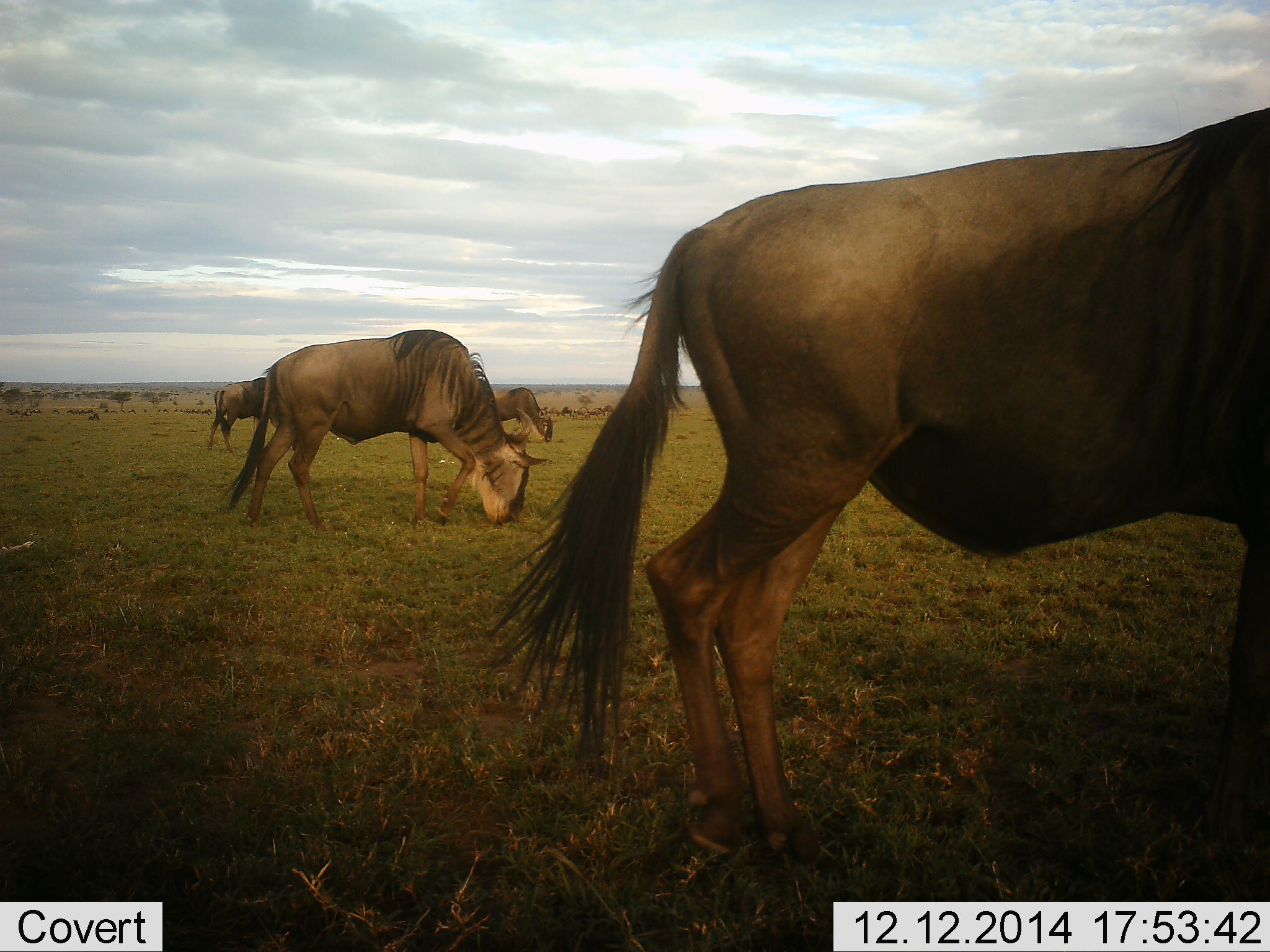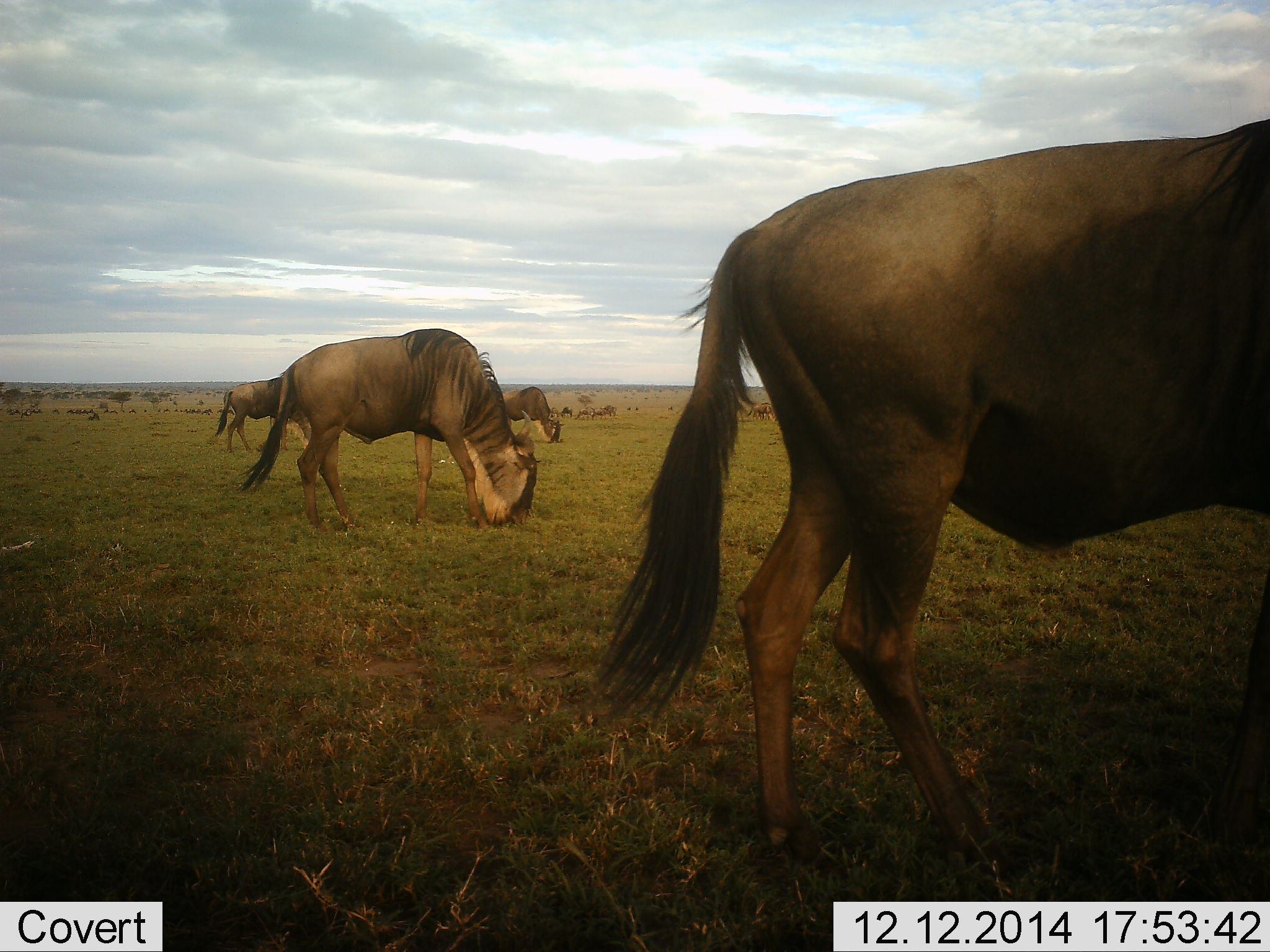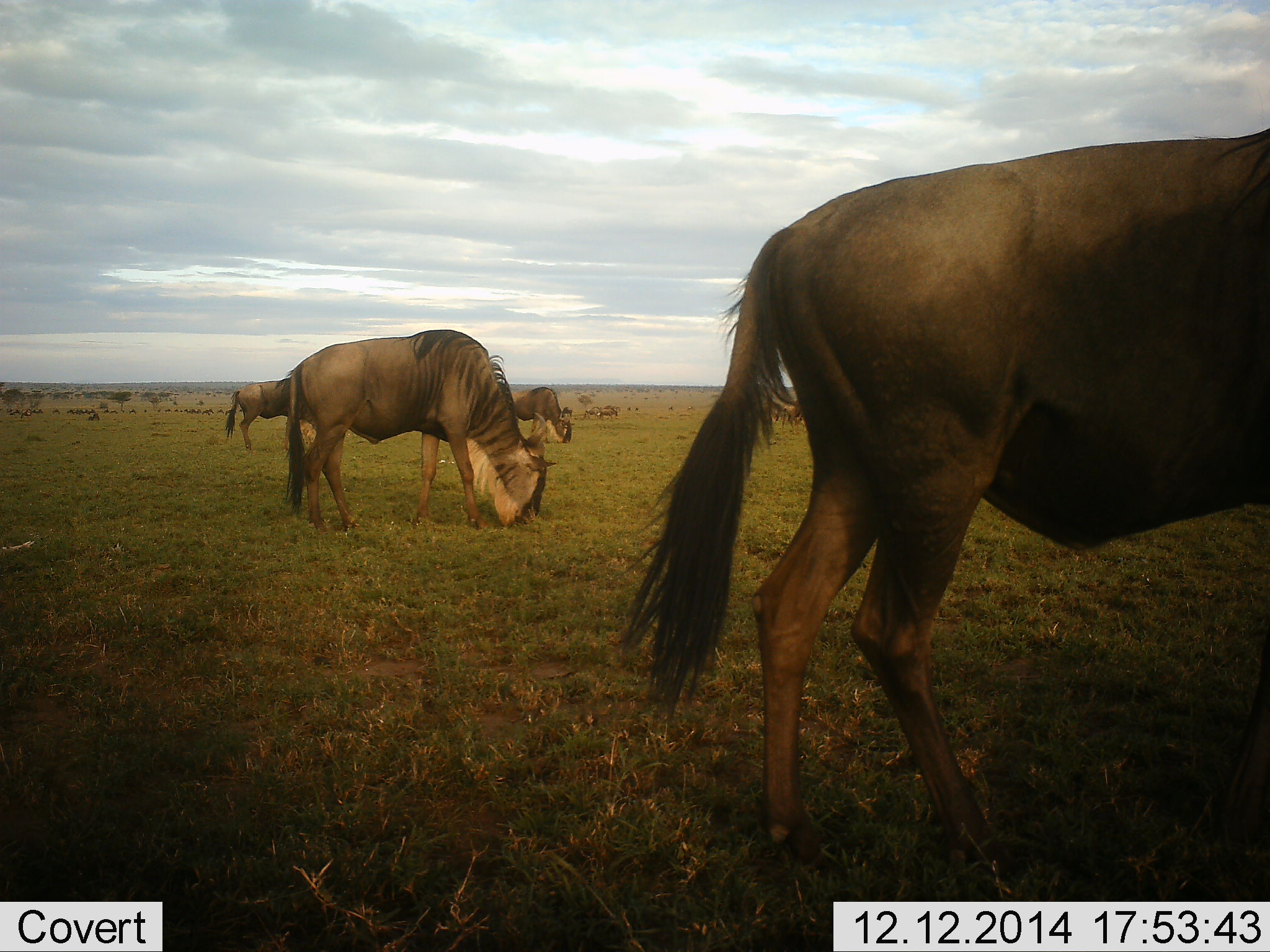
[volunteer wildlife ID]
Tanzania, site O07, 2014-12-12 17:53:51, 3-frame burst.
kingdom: Animalia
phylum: Chordata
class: Mammalia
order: Artiodactyla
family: Bovidae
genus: Connochaetes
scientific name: Connochaetes taurinus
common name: blue wildebeest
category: wildebeest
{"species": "wildebeest (blue wildebeest) (Connochaetes taurinus)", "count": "8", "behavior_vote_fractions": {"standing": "10%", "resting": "0%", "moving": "30%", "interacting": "0%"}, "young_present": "0%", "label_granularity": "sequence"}